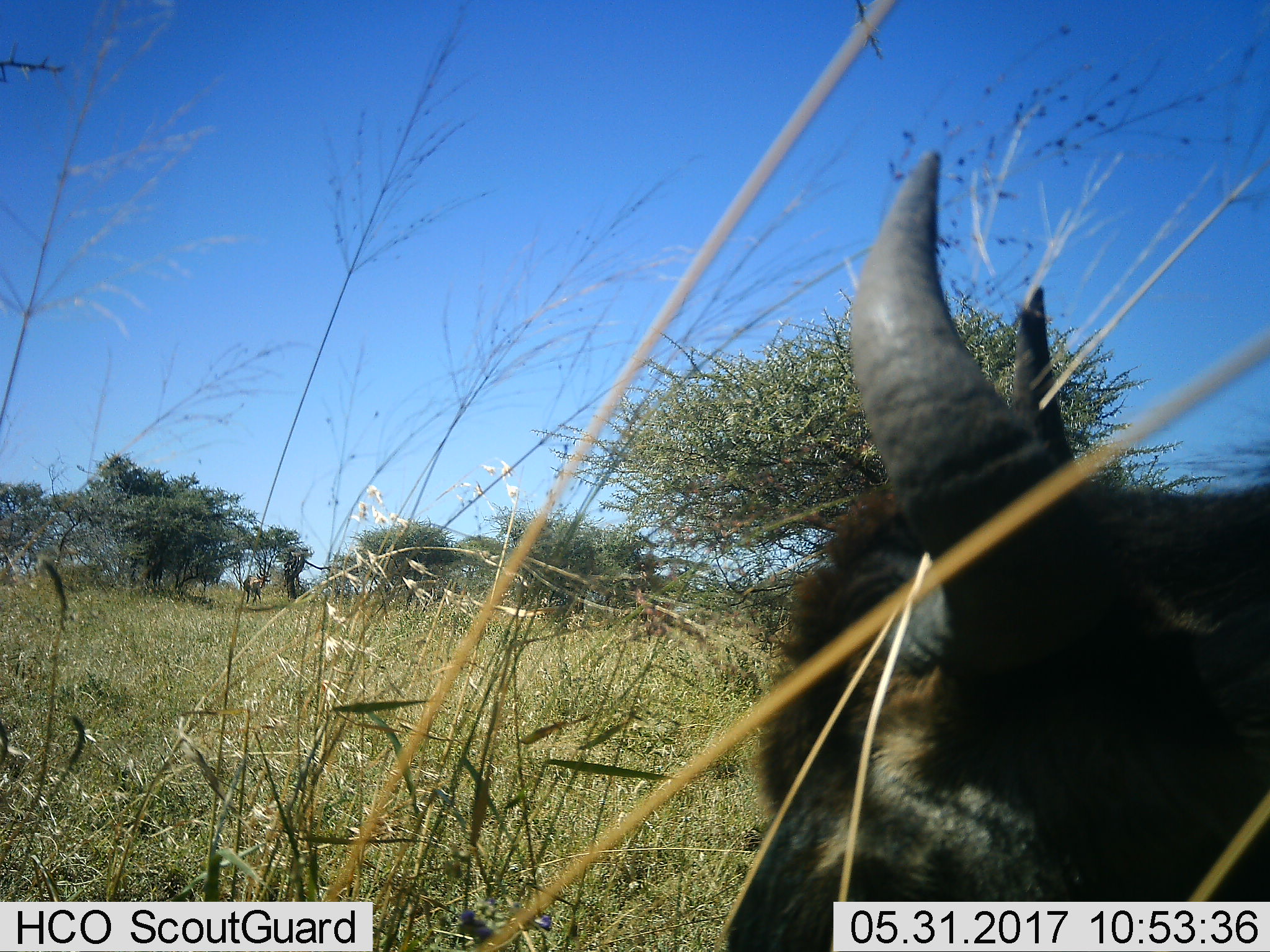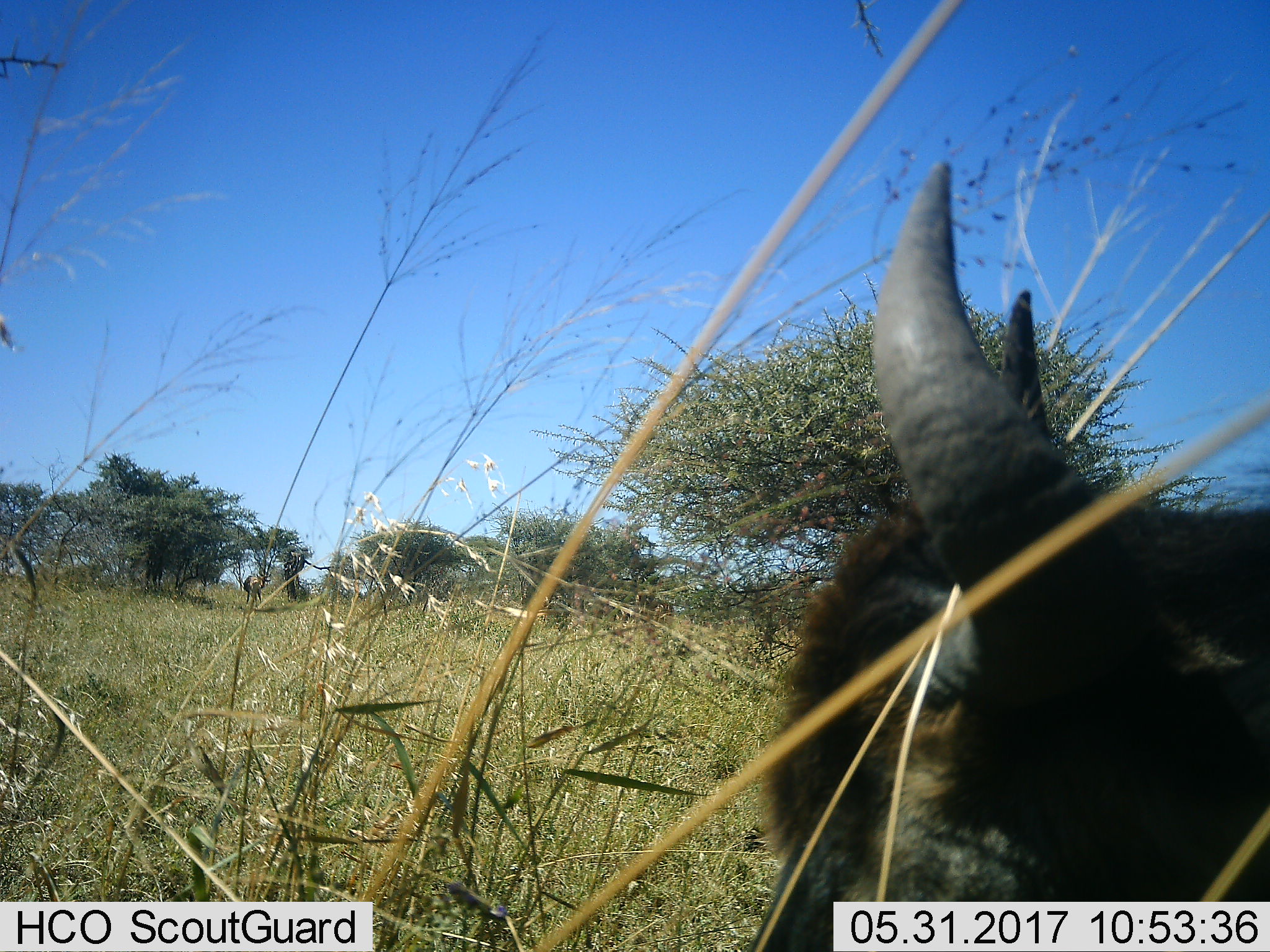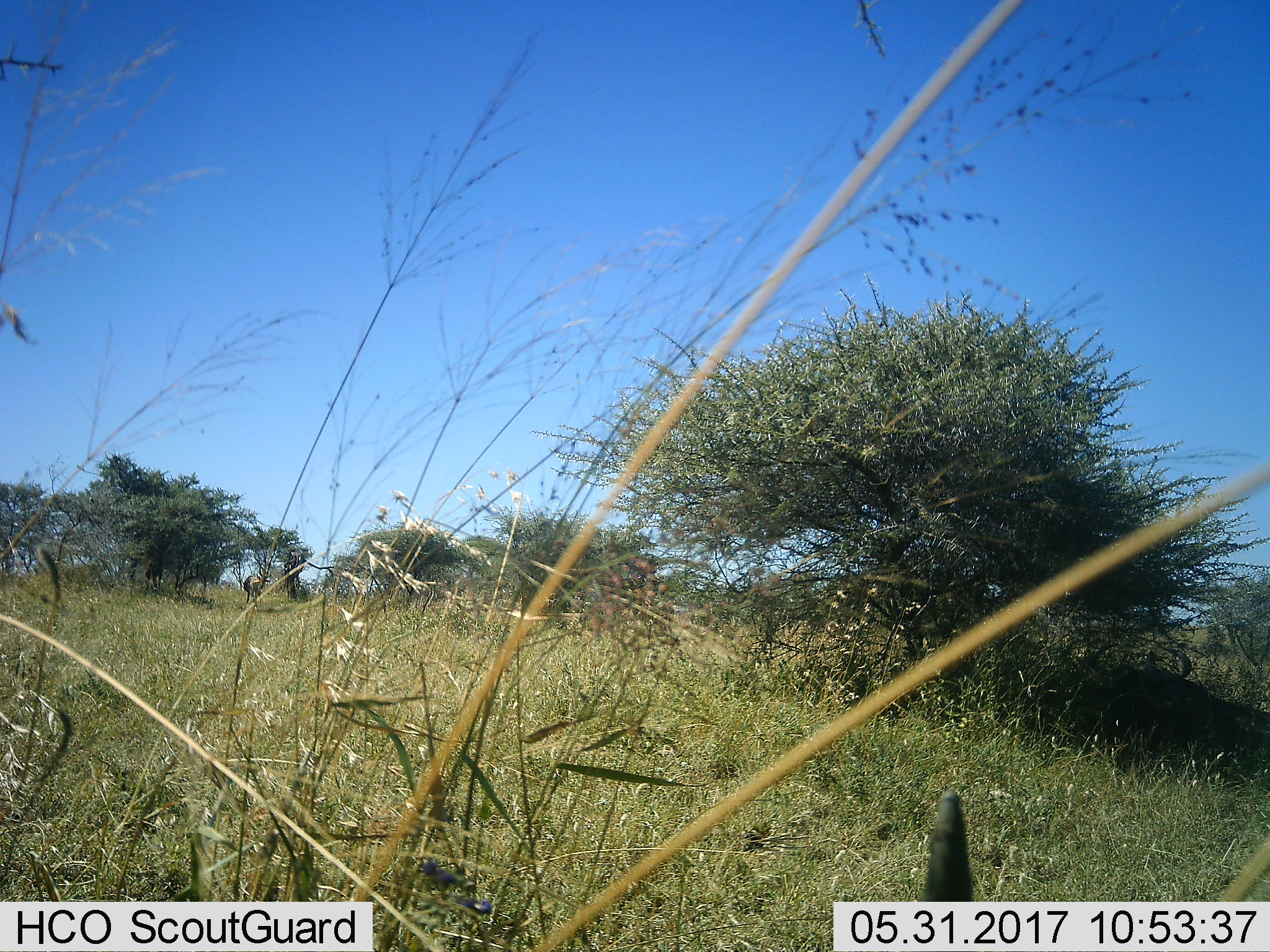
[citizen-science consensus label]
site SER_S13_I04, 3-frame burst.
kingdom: Animalia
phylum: Chordata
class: Mammalia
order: Artiodactyla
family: Bovidae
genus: Connochaetes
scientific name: Connochaetes taurinus taurinus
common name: blue wildebeest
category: wildebeestblue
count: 1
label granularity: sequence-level